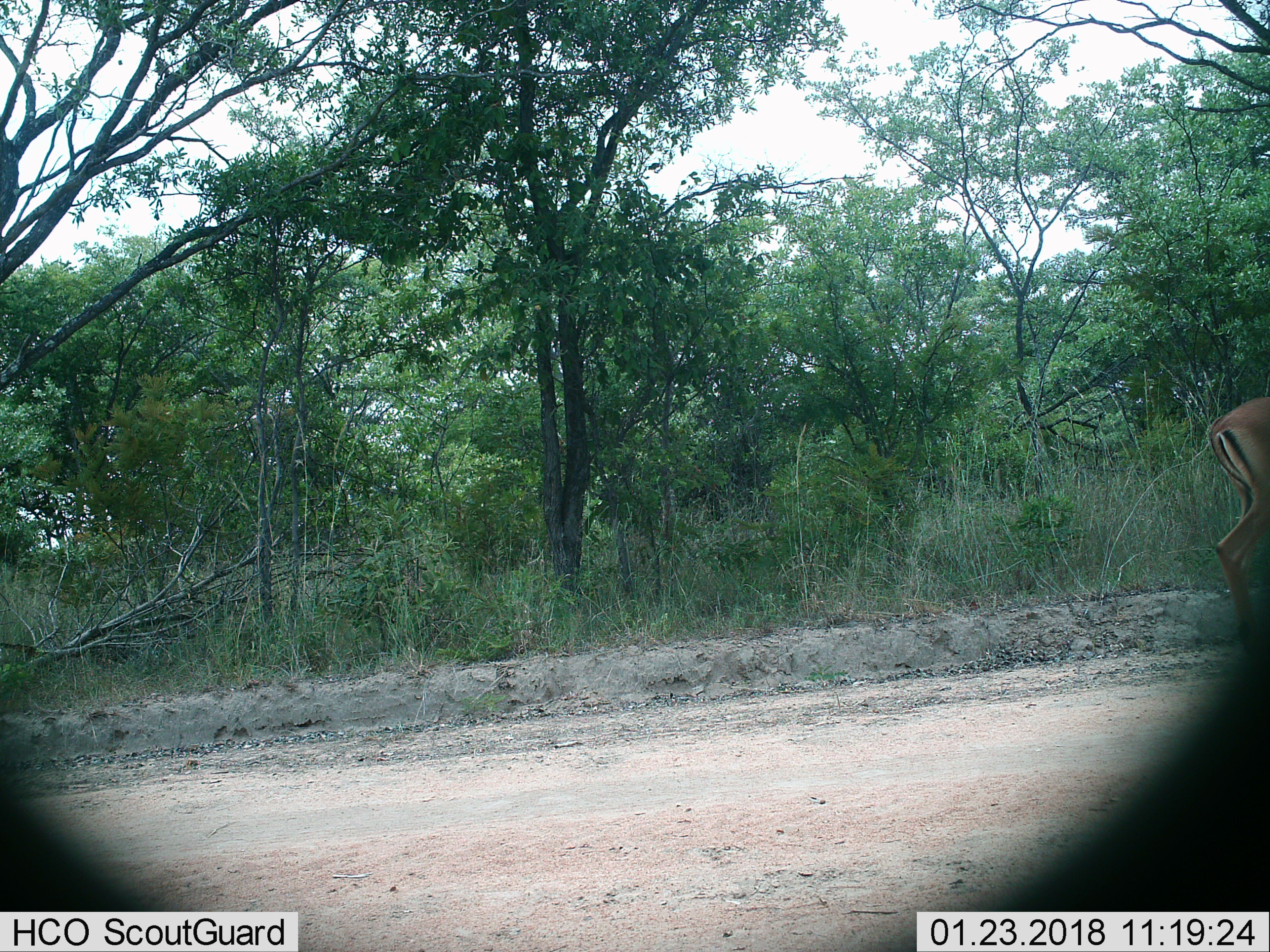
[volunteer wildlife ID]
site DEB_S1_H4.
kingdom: Animalia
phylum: Chordata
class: Mammalia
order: Artiodactyla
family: Bovidae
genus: Aepyceros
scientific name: Aepyceros melampus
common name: impala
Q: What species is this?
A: Impala (Aepyceros melampus).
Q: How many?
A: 1.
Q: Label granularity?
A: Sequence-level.